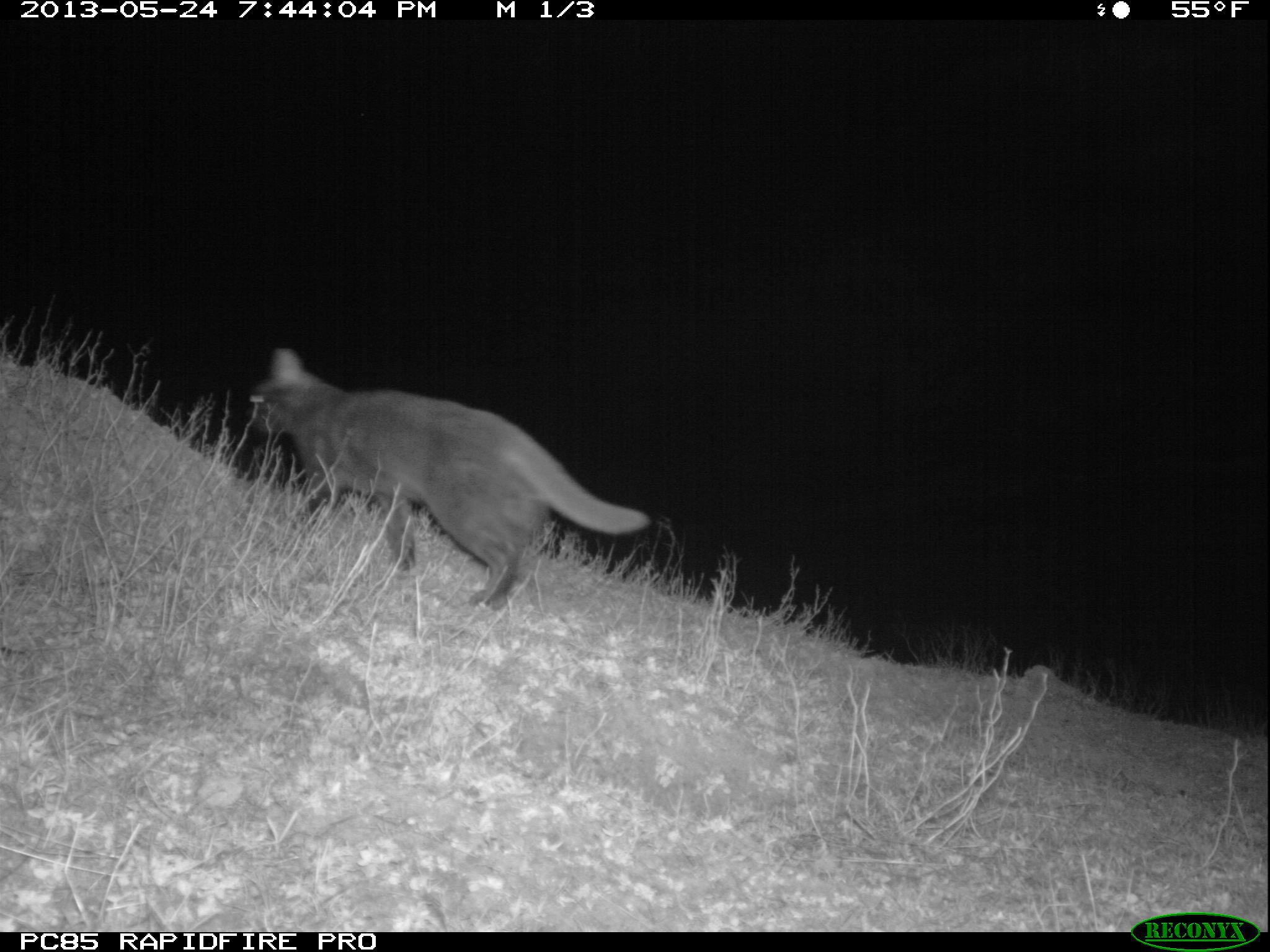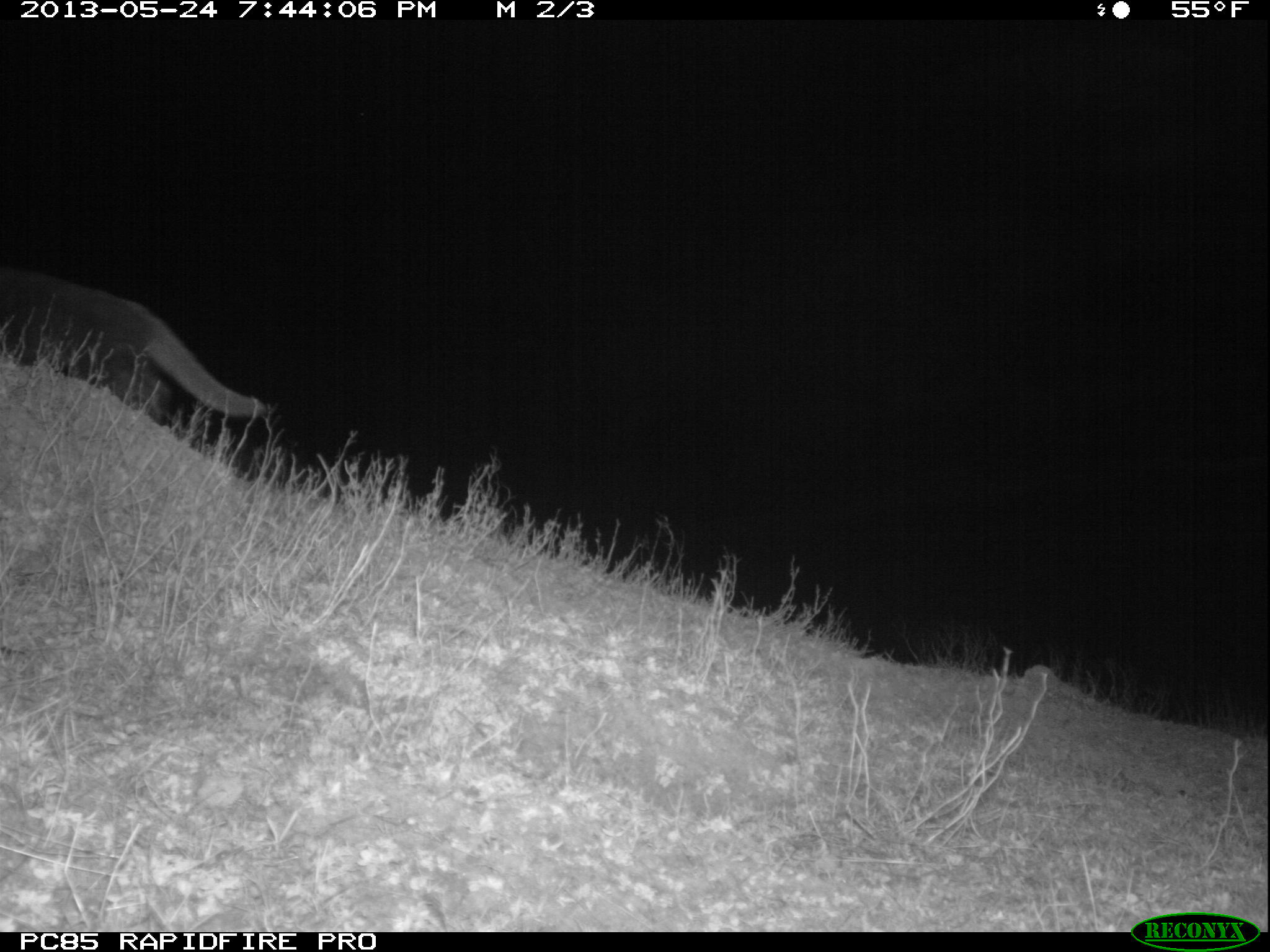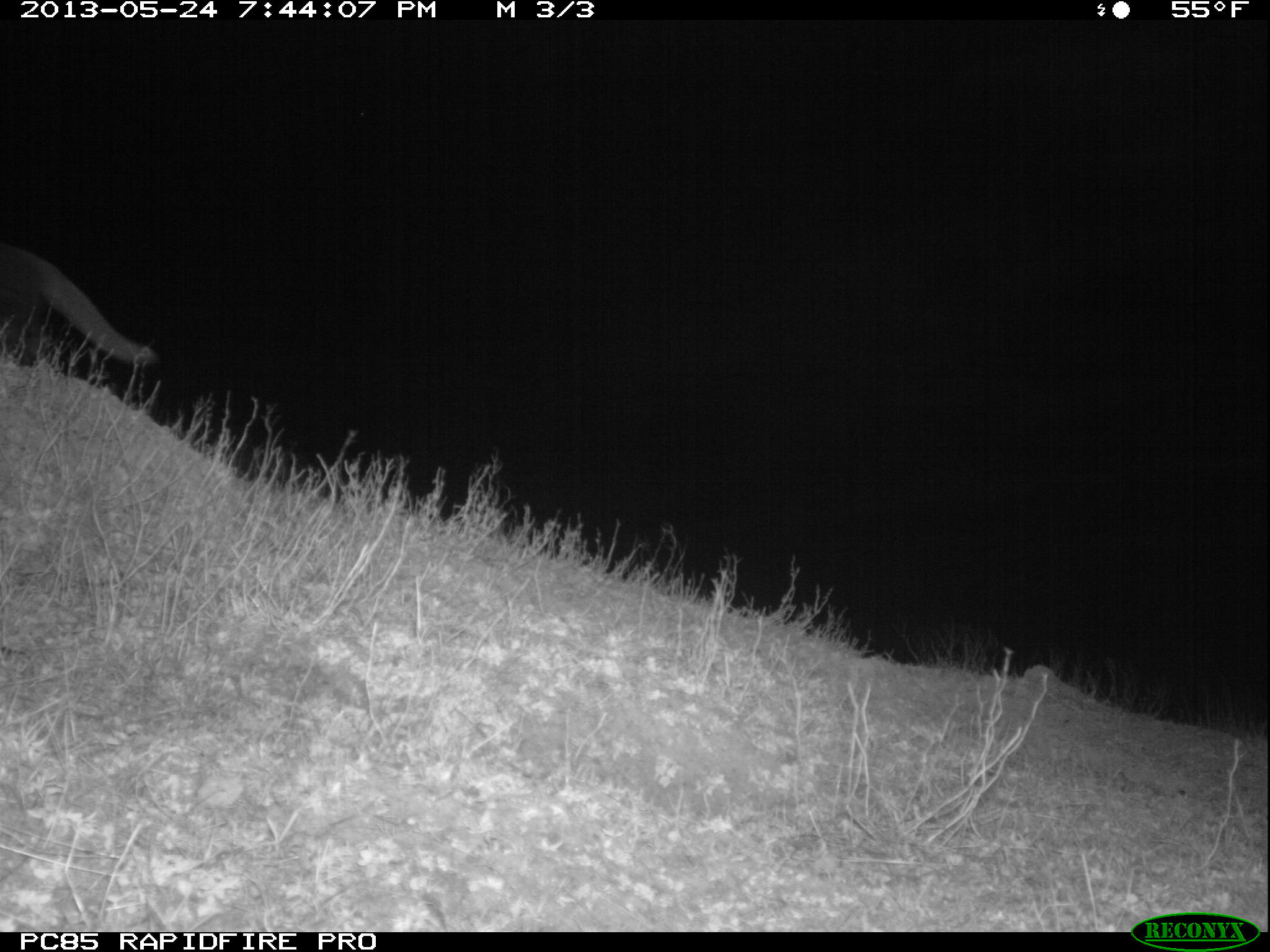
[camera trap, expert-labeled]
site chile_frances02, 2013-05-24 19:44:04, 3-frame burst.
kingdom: Animalia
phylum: Chordata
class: Mammalia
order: Carnivora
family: Felidae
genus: Felis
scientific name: Felis catus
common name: cat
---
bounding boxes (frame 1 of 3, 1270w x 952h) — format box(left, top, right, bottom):
cat: box(242, 345, 646, 611)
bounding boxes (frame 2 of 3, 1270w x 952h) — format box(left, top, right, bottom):
cat: box(0, 263, 265, 451)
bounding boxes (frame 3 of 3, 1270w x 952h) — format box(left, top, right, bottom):
cat: box(1, 236, 156, 388)